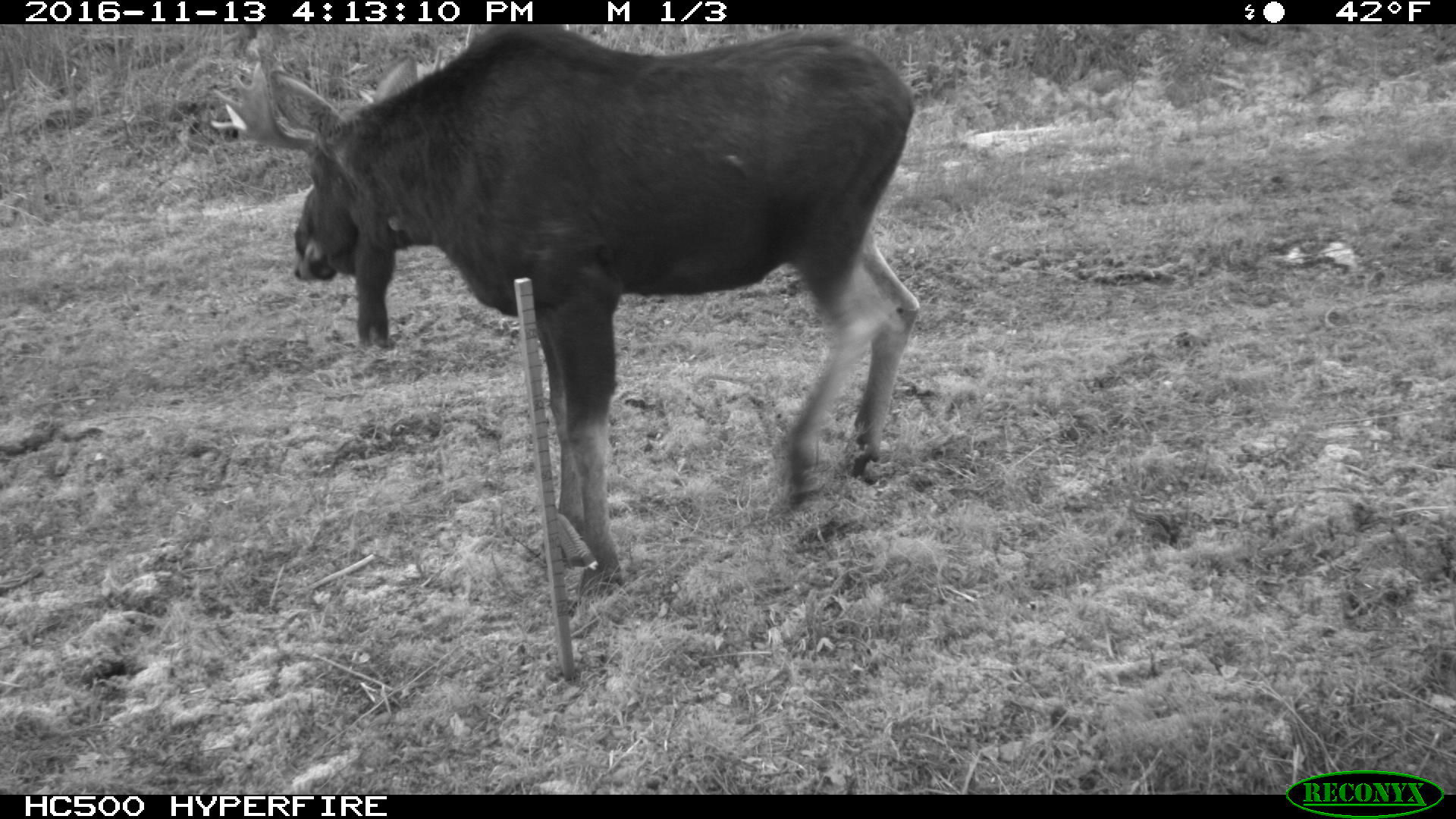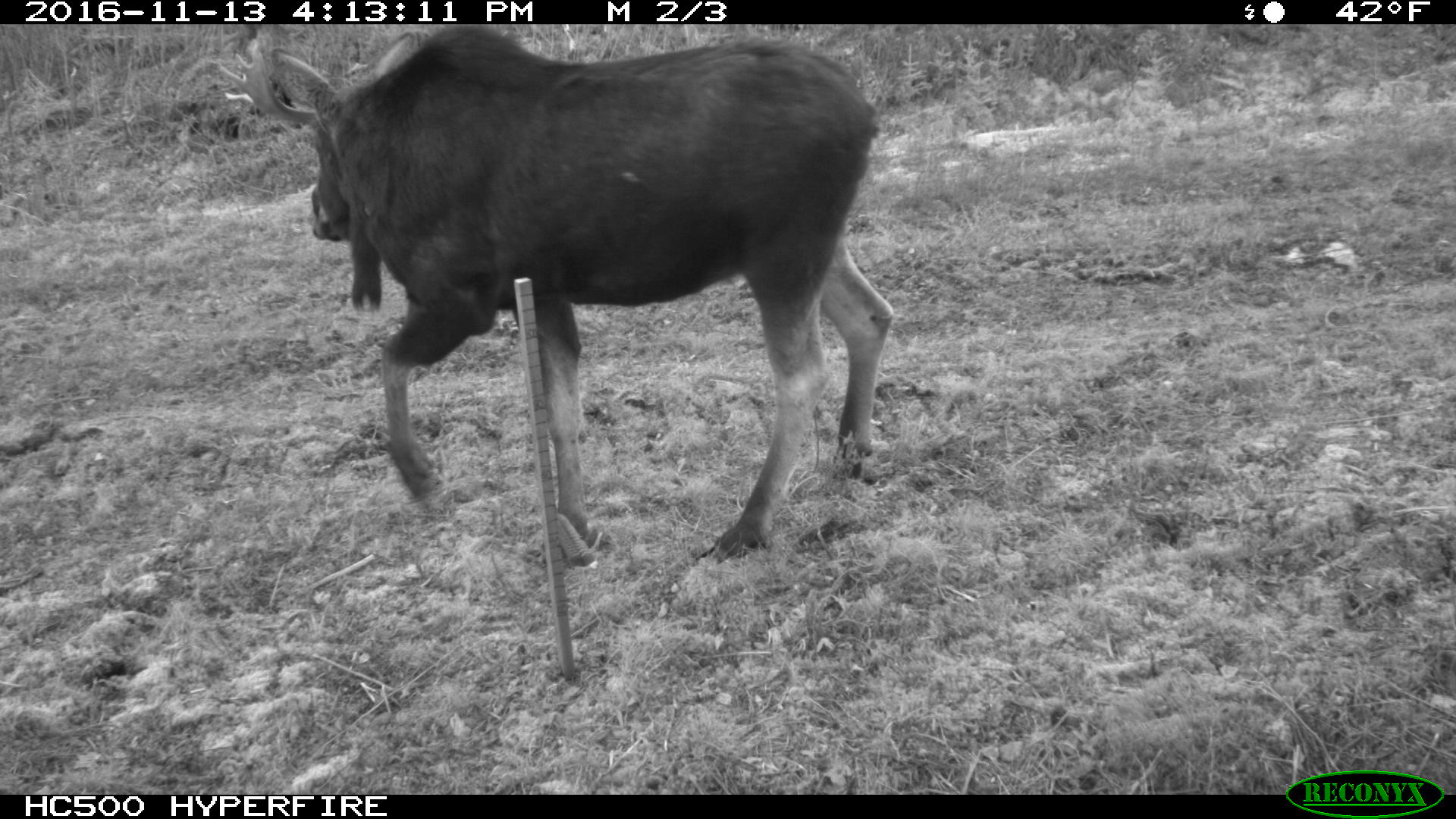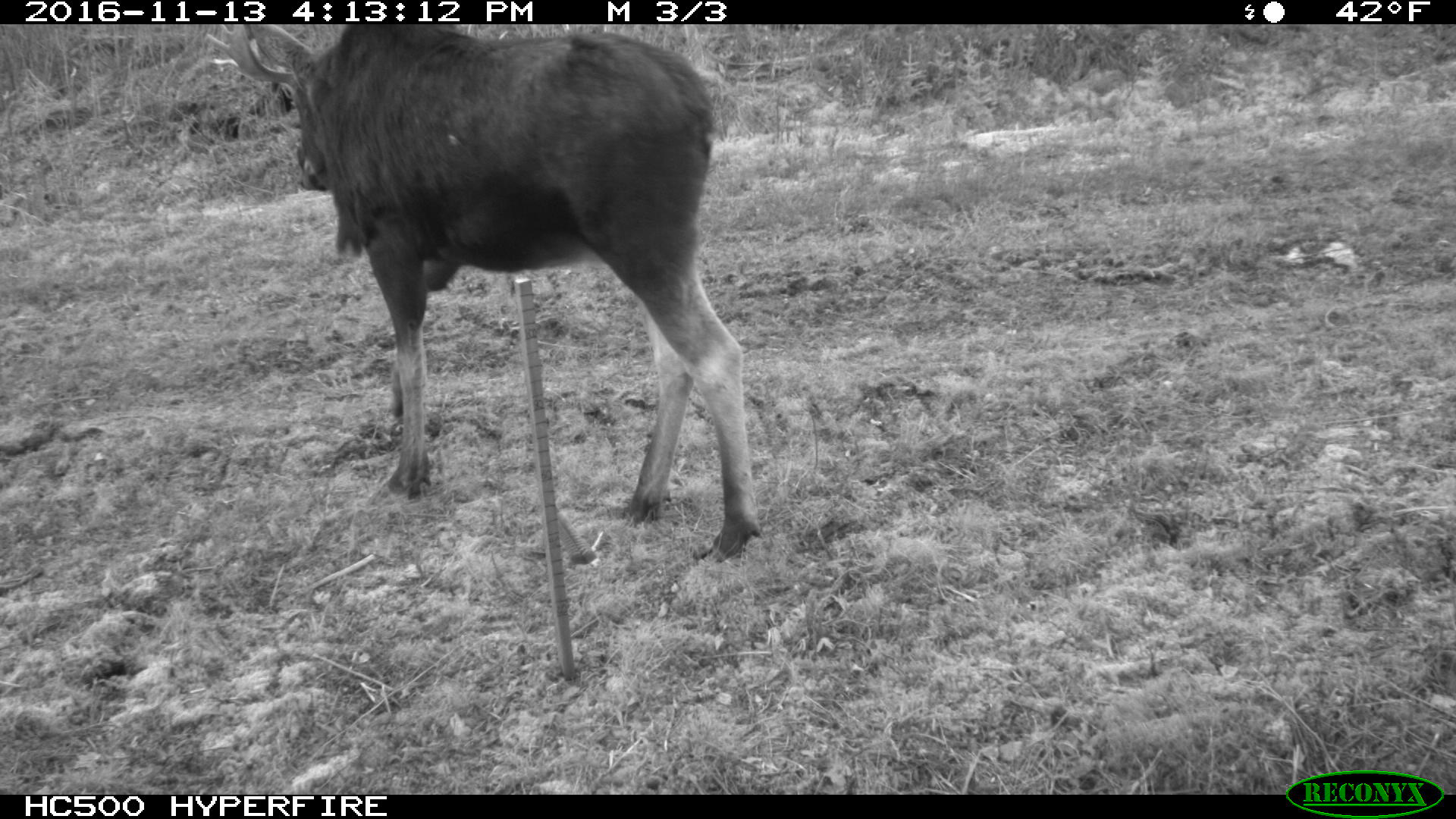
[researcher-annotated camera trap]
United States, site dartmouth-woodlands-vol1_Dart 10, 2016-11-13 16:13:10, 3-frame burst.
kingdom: Animalia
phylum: Chordata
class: Mammalia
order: Artiodactyla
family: Cervidae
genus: Alces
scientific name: Alces alces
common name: moose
Moose (Alces alces).